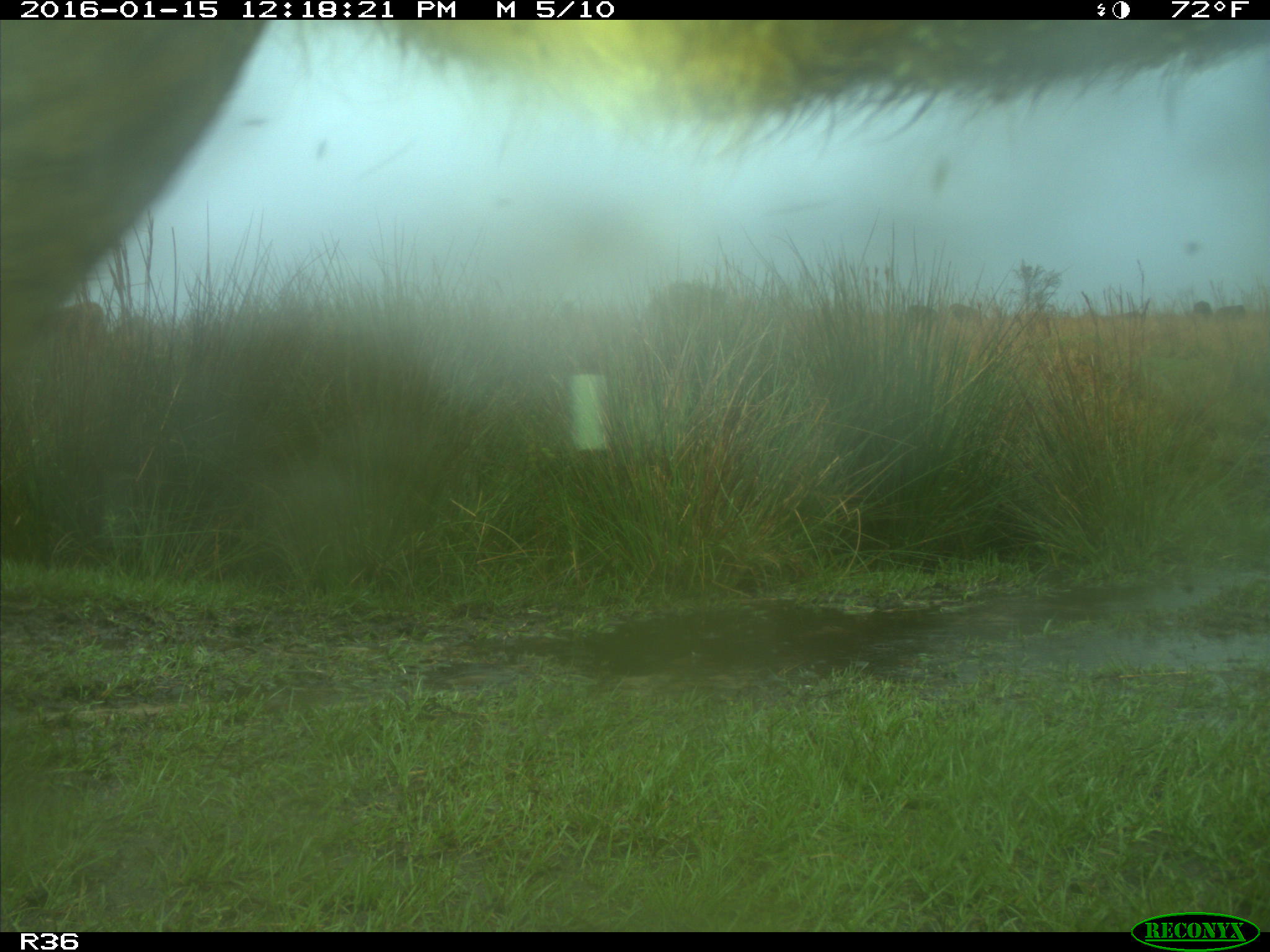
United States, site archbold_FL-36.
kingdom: Animalia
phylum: Chordata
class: Mammalia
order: Artiodactyla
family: Bovidae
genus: Bos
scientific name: Bos taurus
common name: domestic cow